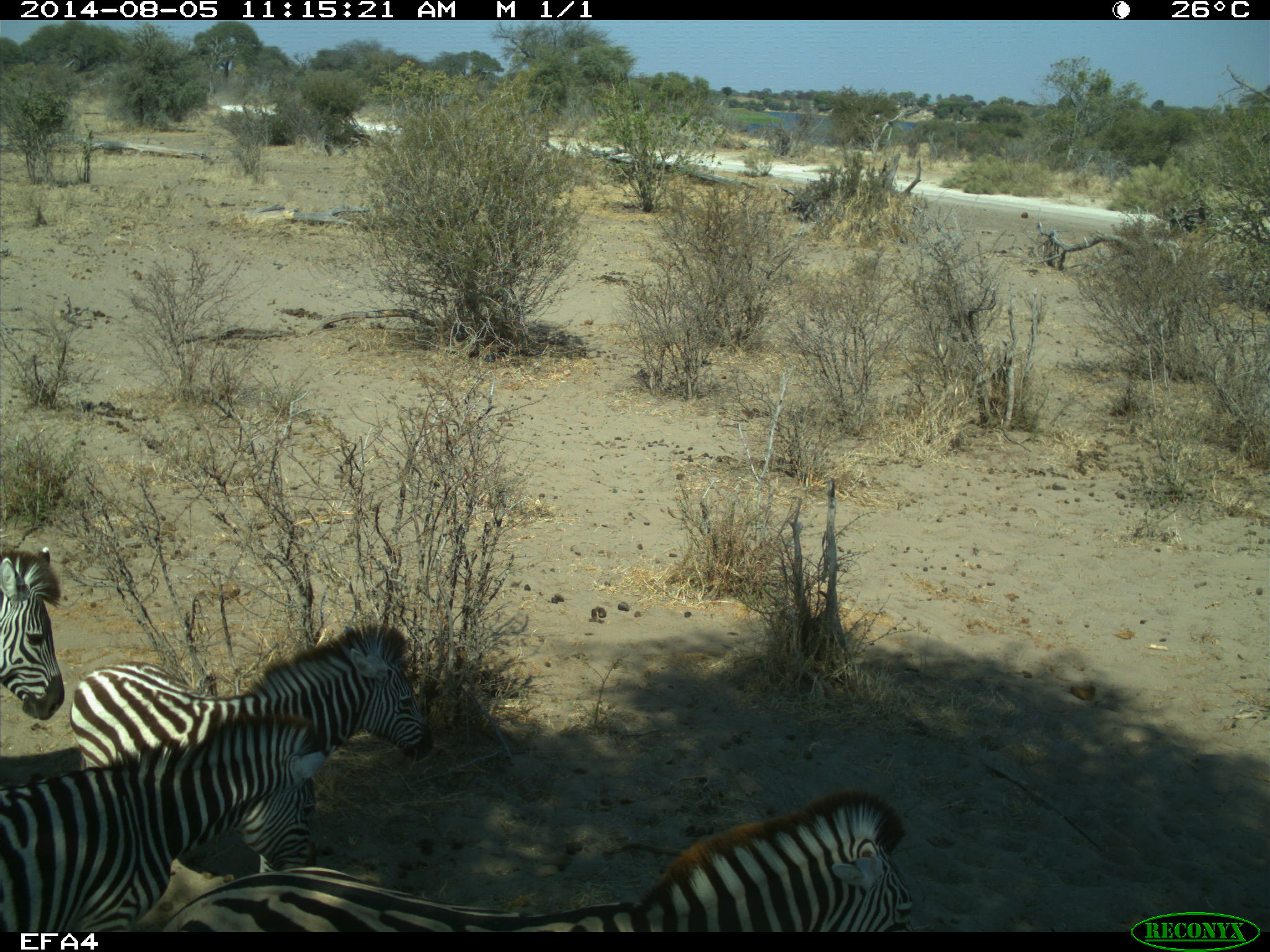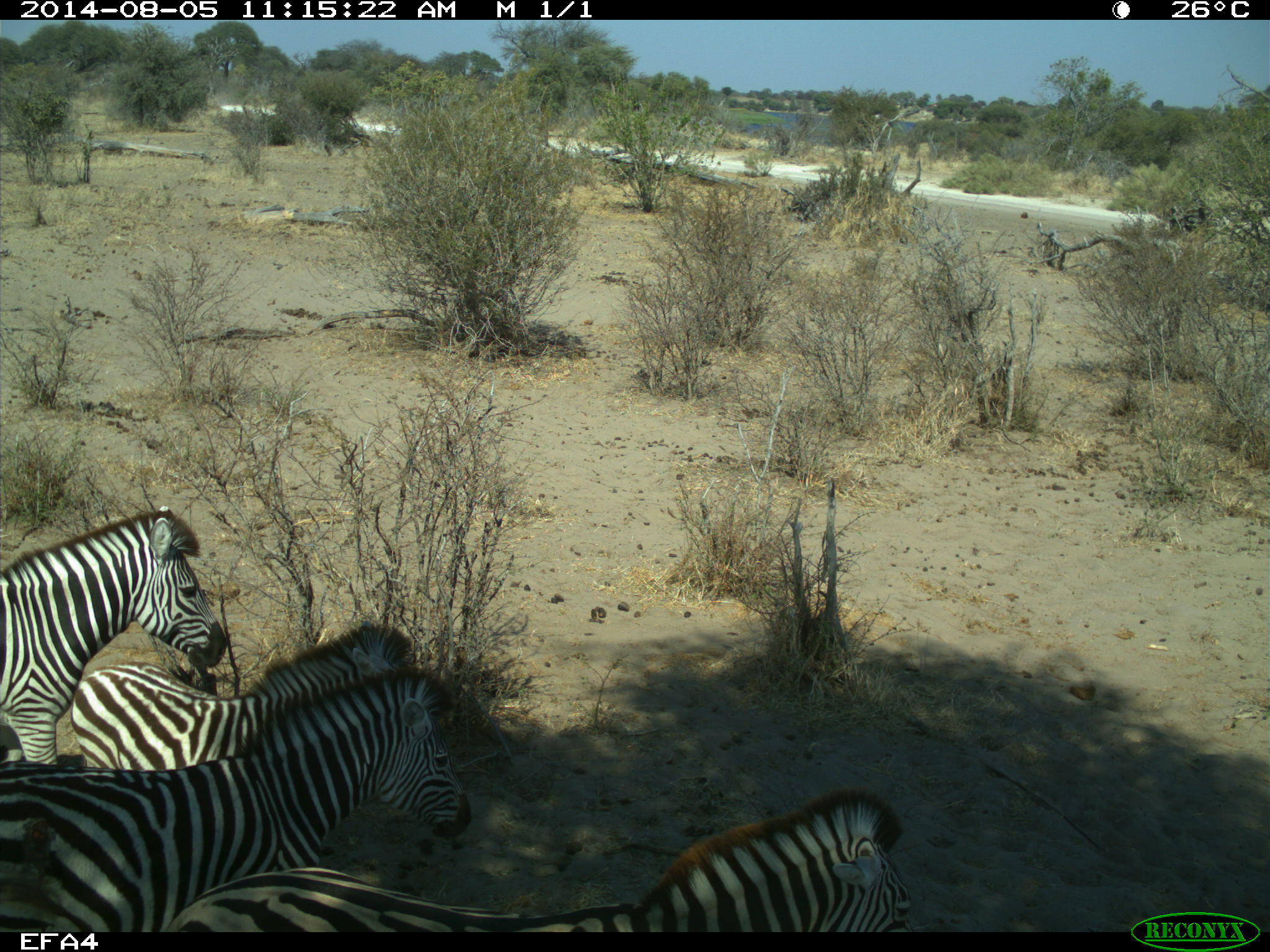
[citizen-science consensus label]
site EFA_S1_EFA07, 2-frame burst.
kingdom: Animalia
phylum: Chordata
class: Mammalia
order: Perissodactyla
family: Equidae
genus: Equus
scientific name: Equus quagga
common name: plains zebra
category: zebraplains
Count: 4.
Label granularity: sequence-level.